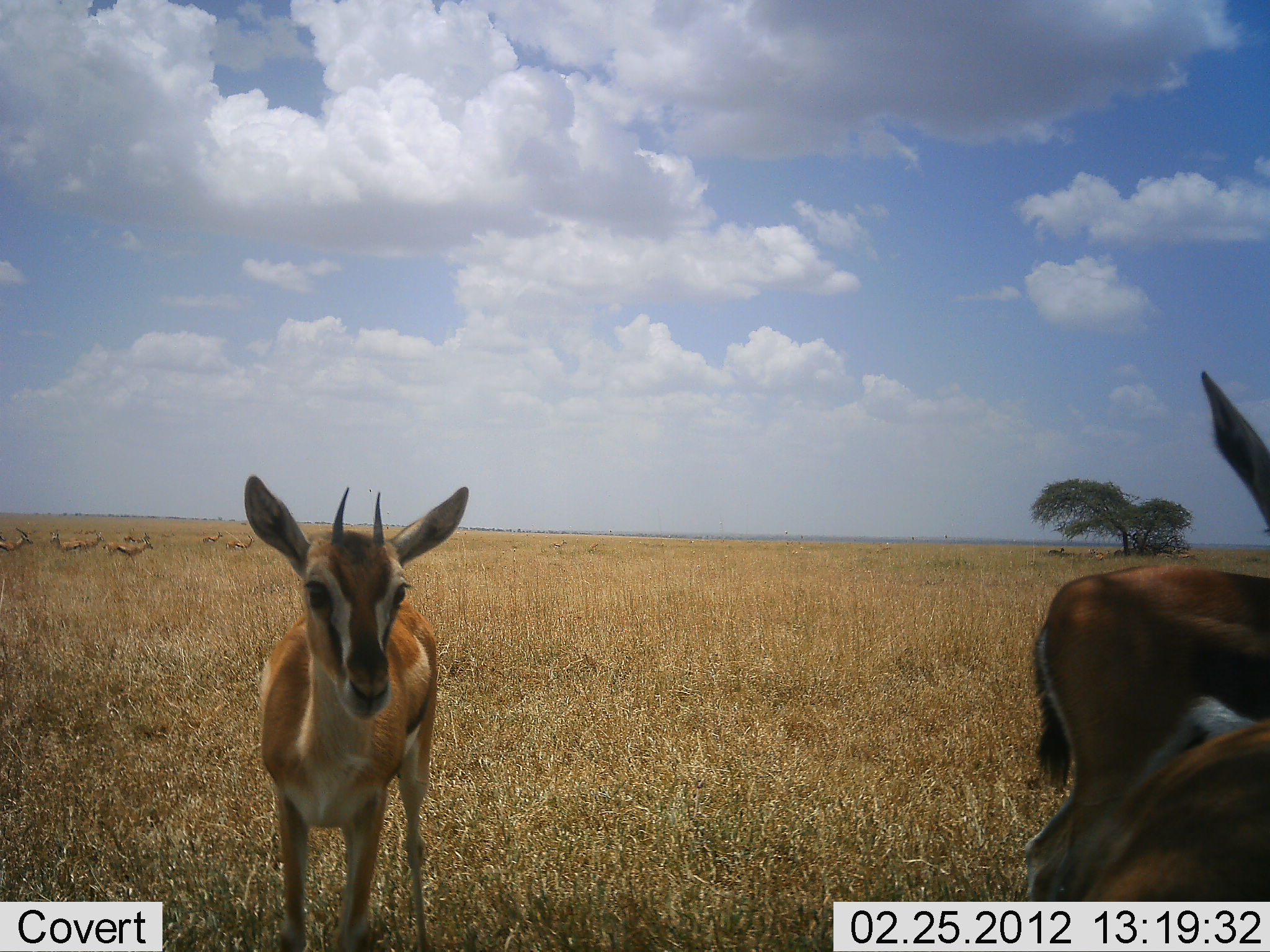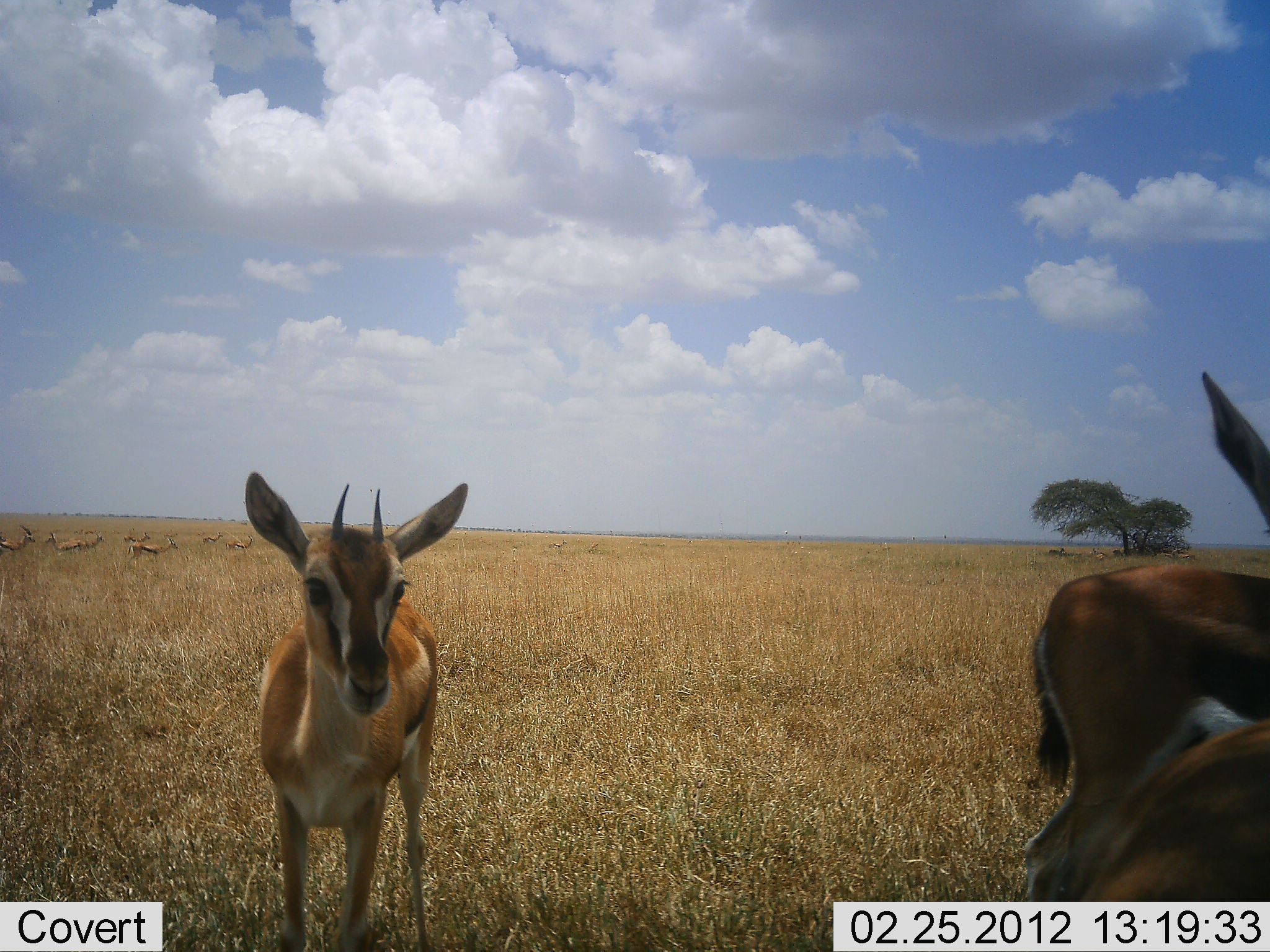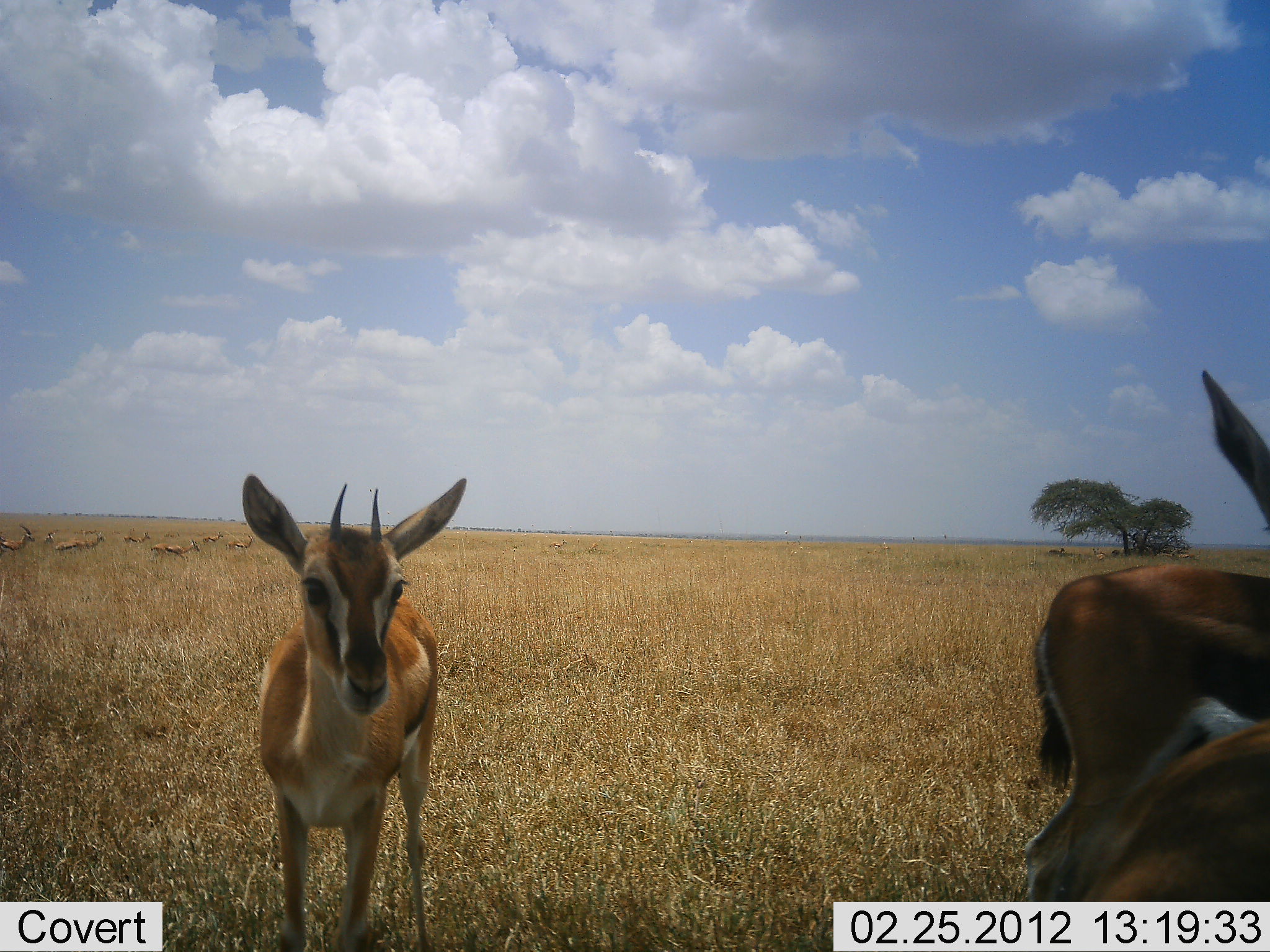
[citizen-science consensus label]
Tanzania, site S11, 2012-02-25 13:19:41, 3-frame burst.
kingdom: Animalia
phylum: Chordata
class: Mammalia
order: Artiodactyla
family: Bovidae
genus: Eudorcas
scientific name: Eudorcas thomsonii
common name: thomson's gazelle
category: gazellethomsons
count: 10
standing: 93%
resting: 13%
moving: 53%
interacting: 0%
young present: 7%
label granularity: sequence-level